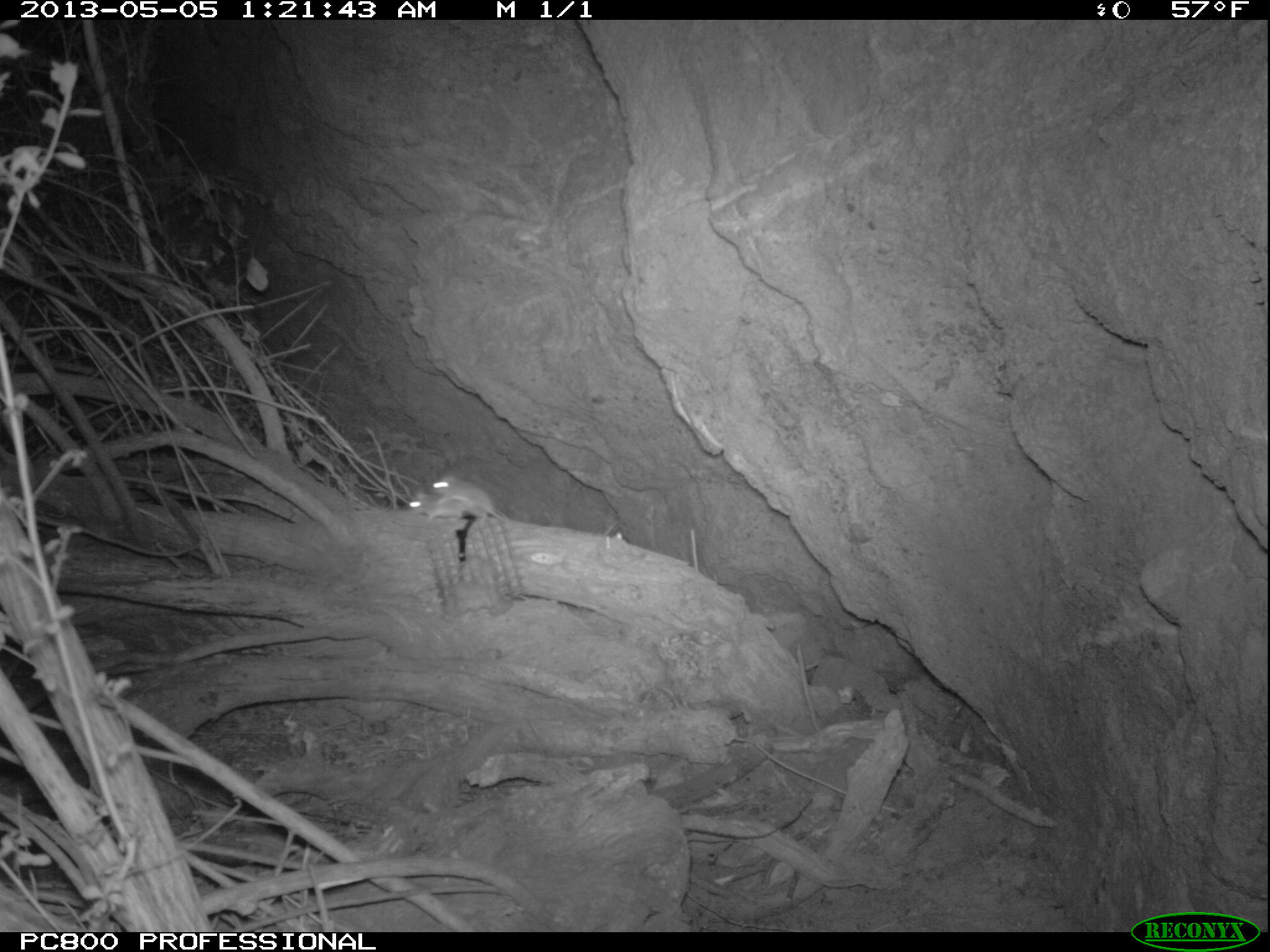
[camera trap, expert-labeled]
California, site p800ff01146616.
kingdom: Animalia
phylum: Chordata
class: Mammalia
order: Rodentia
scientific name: Rodentia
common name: rodent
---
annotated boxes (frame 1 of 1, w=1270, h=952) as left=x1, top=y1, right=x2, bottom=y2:
rodent: left=432, top=475, right=508, bottom=519; left=406, top=490, right=487, bottom=519